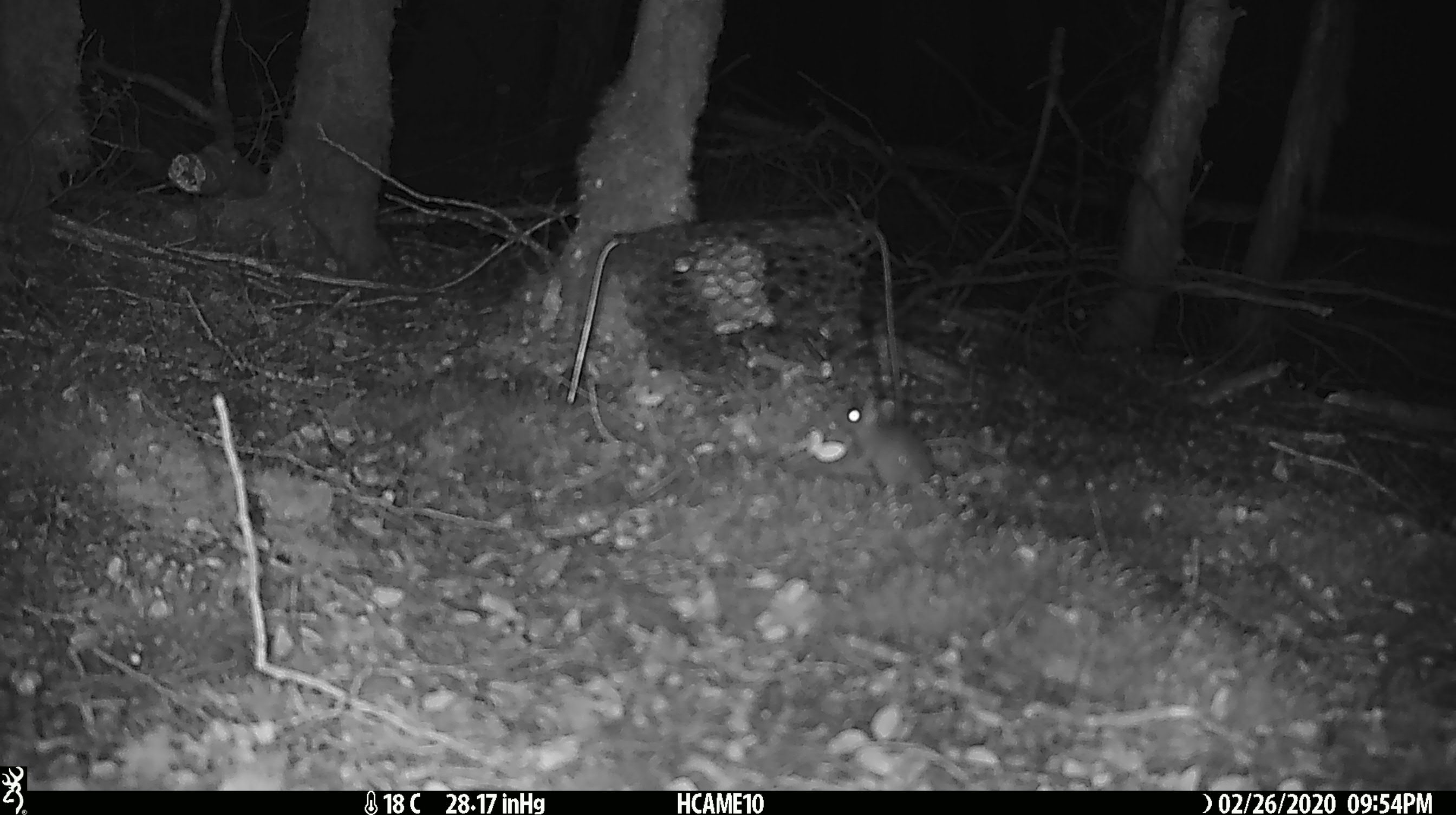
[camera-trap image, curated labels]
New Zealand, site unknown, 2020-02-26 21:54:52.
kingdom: Animalia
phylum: Chordata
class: Mammalia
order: Rodentia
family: Muridae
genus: Mus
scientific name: Mus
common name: mouse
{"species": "mouse (Mus)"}